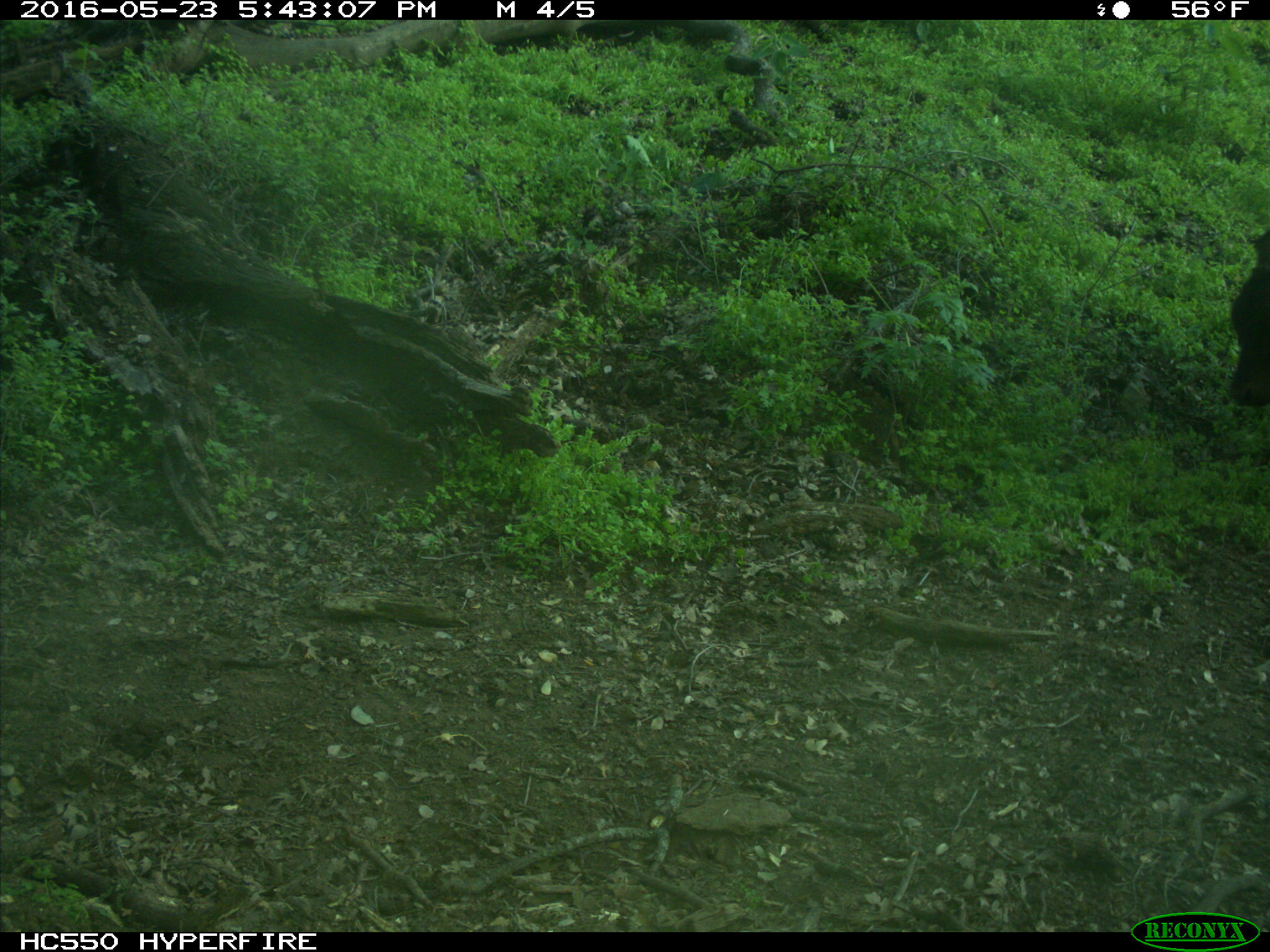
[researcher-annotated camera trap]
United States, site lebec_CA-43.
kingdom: Animalia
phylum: Chordata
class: Mammalia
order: Artiodactyla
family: Bovidae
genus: Bos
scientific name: Bos taurus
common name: domestic cow